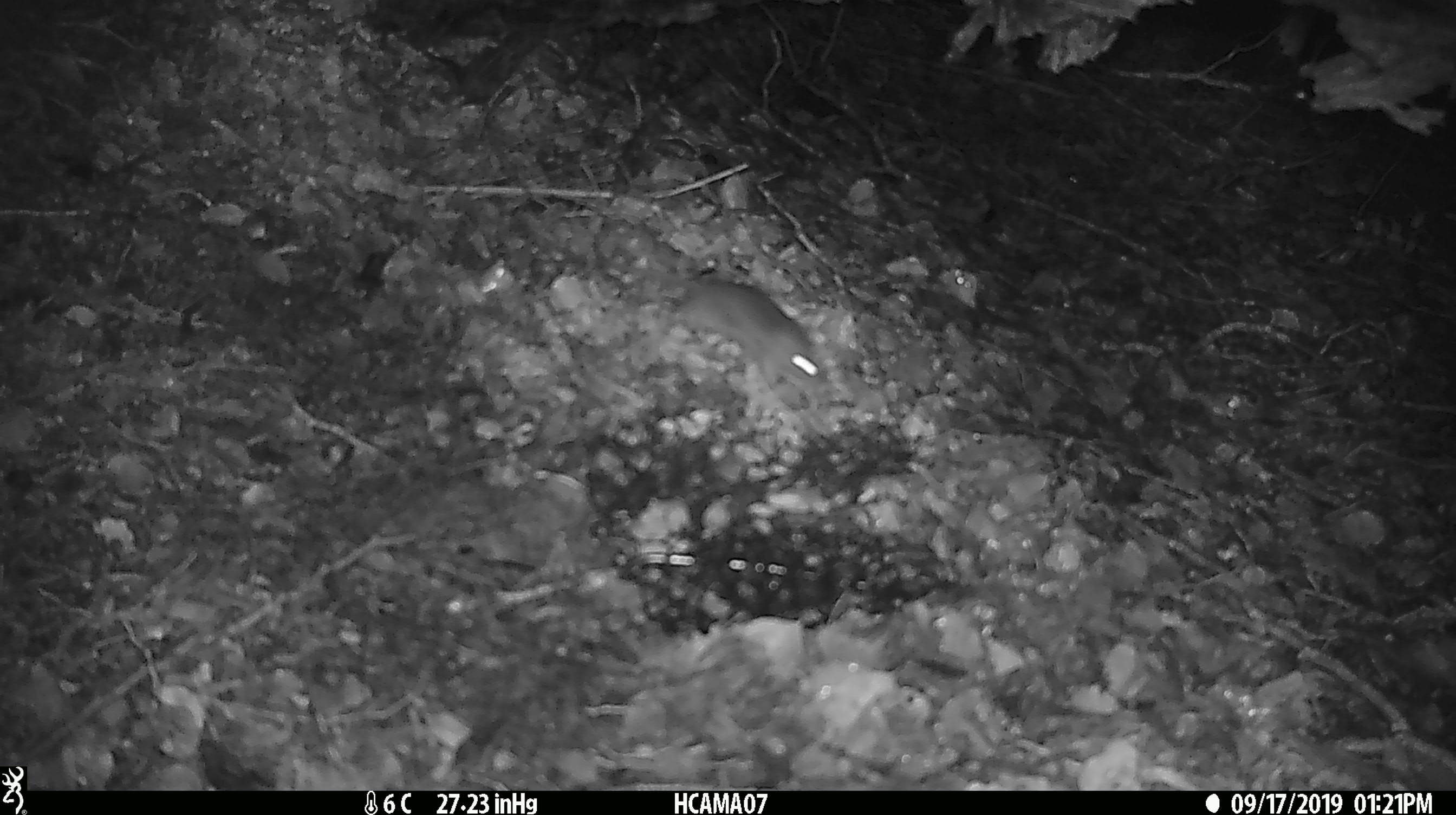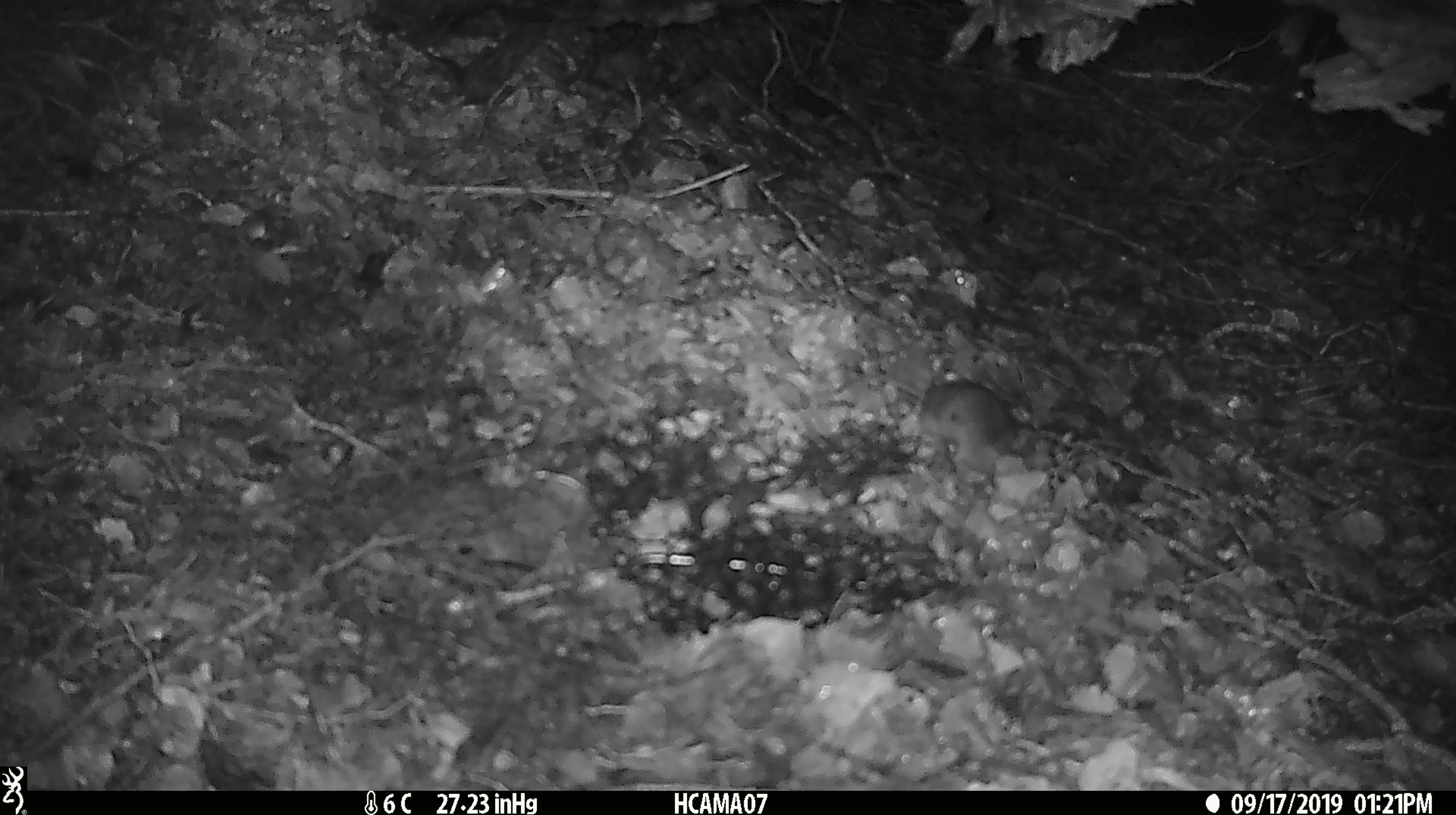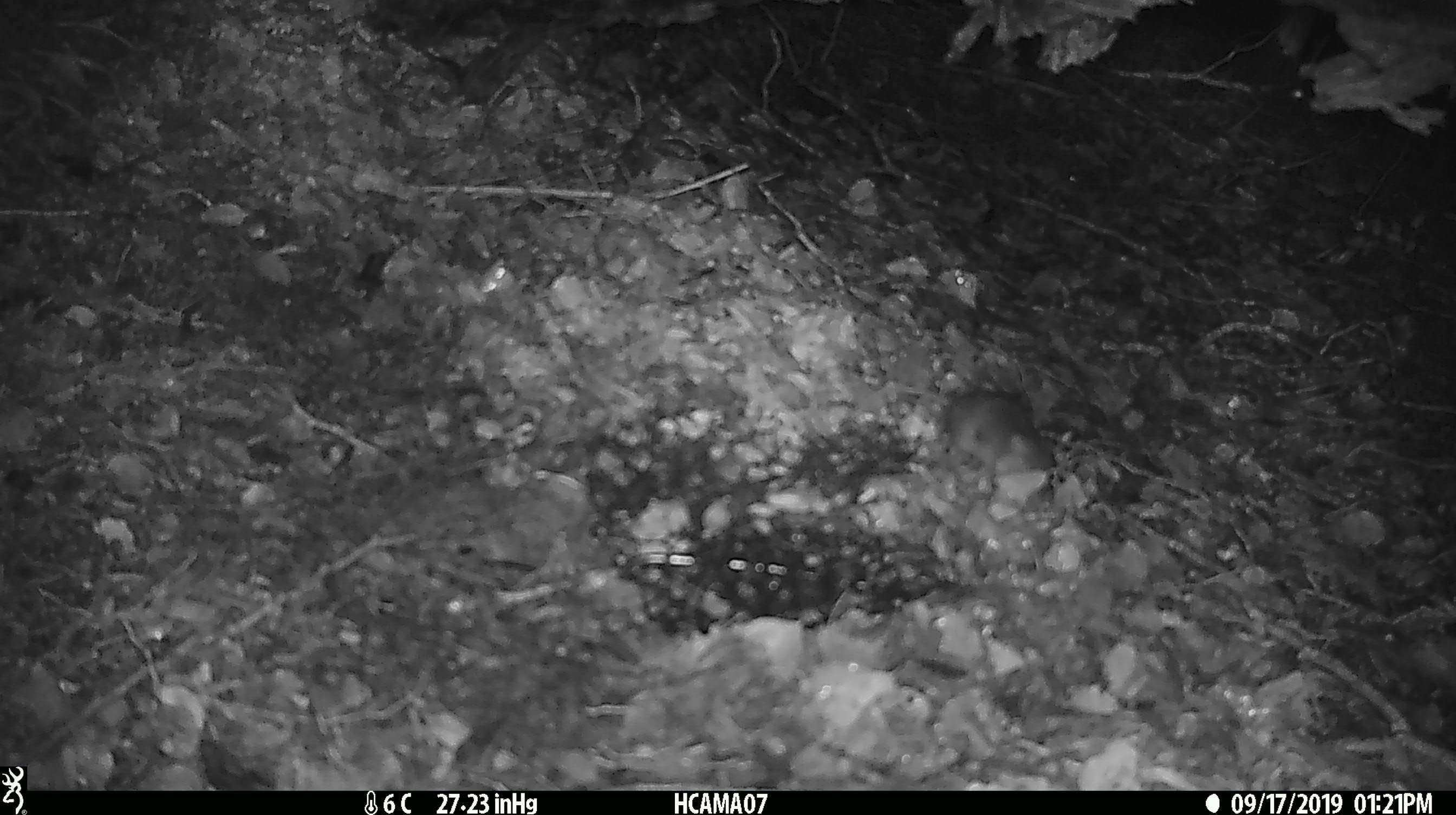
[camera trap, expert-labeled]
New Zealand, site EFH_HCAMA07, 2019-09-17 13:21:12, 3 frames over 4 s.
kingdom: Animalia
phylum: Chordata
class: Mammalia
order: Rodentia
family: Muridae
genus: Mus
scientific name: Mus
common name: mouse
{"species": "mouse (Mus)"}